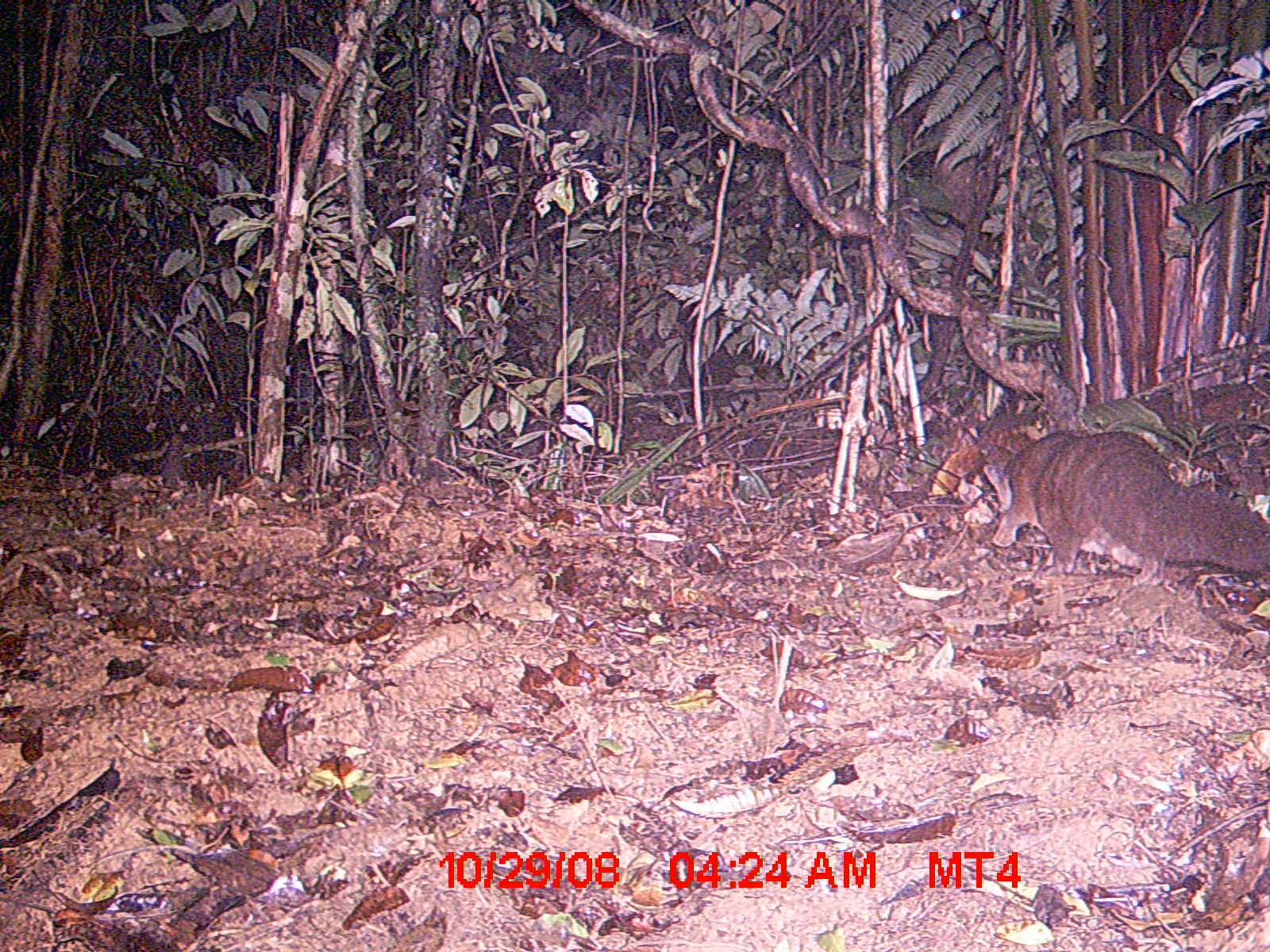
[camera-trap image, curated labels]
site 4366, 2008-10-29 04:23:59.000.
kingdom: Animalia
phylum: Chordata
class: Mammalia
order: Carnivora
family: Eupleridae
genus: Eupleres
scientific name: Eupleres goudotii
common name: falanouc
Eupleres goudotii (falanouc), count 1.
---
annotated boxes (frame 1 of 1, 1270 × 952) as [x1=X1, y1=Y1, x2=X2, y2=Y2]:
eupleres goudotii: [x1=982, y1=430, x2=1270, y2=584]